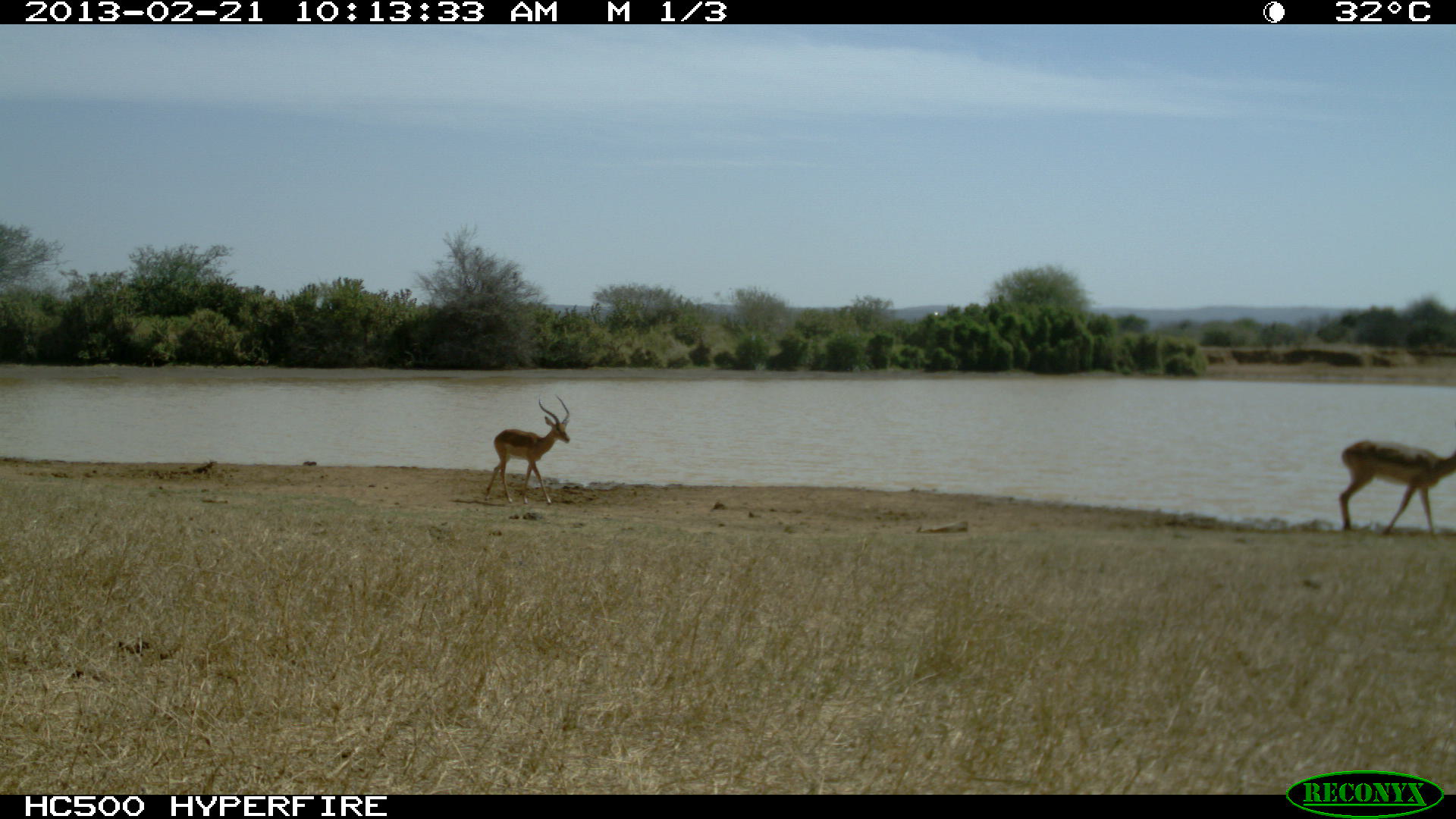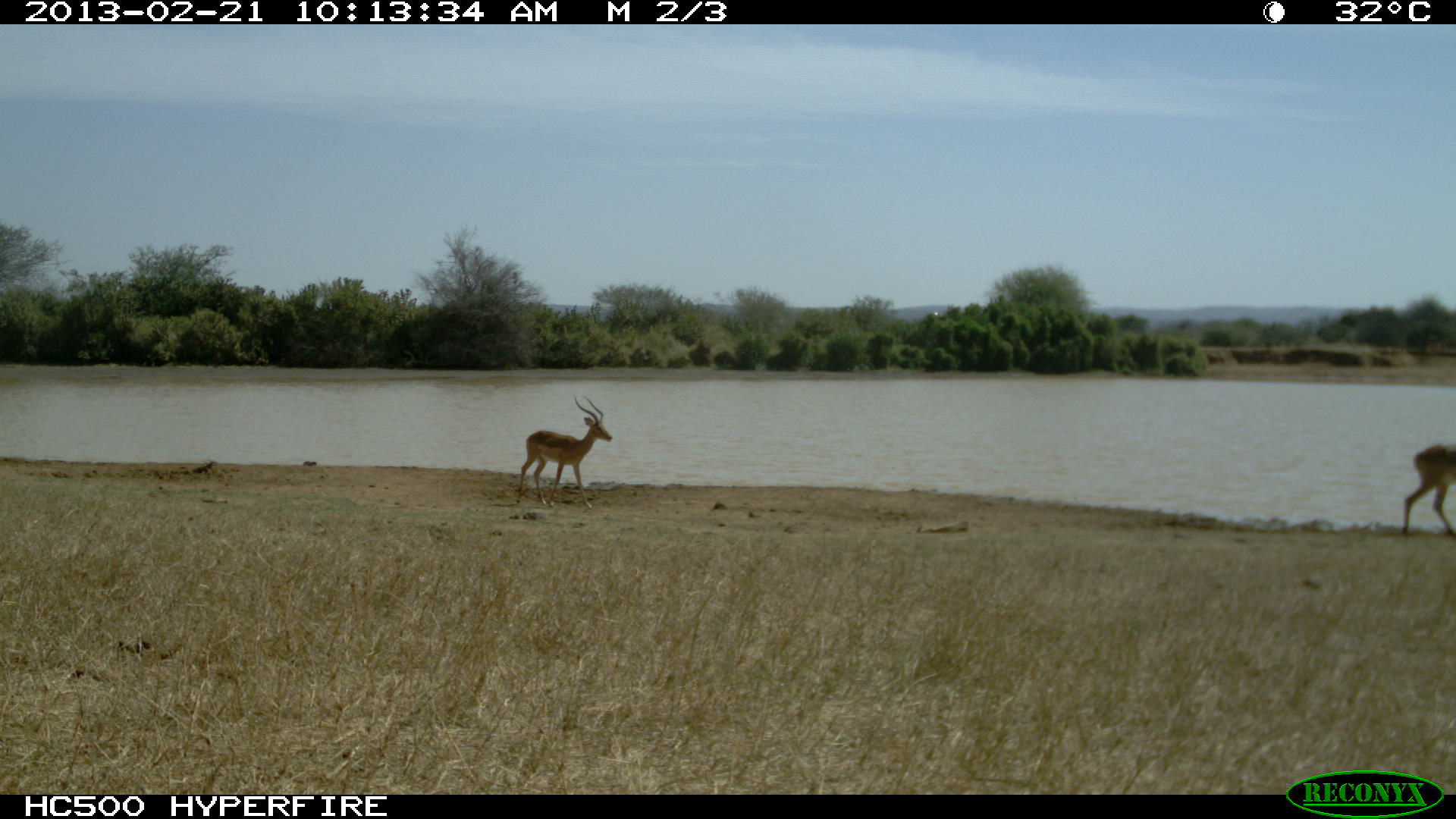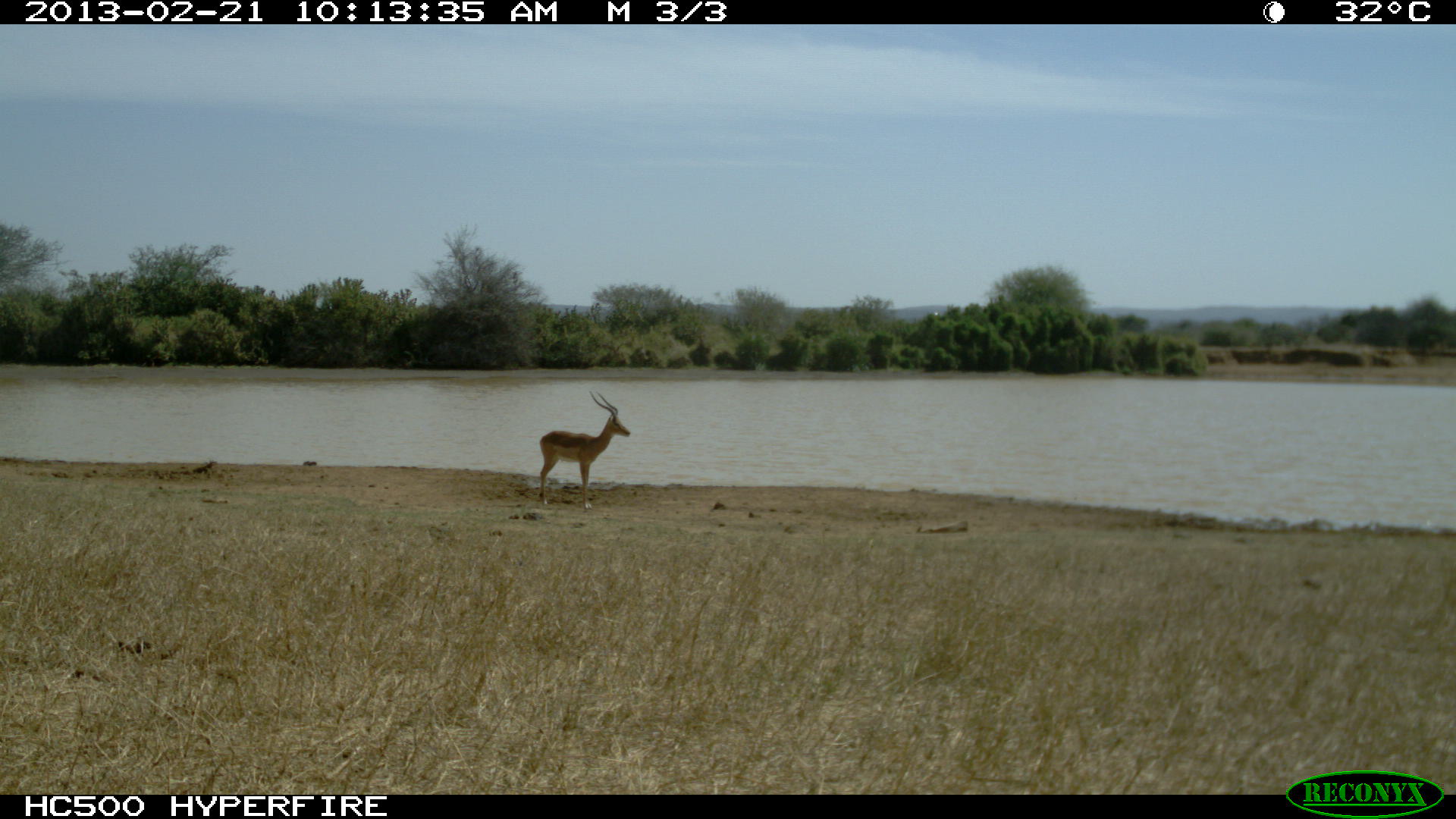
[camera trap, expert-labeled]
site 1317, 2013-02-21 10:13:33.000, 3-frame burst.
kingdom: Animalia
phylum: Chordata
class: Mammalia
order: Artiodactyla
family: Bovidae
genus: Aepyceros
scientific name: Aepyceros melampus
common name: impala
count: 3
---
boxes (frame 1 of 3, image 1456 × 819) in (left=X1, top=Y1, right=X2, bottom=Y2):
aepyceros melampus: (left=1338, top=440, right=1456, bottom=538); (left=485, top=392, right=571, bottom=505)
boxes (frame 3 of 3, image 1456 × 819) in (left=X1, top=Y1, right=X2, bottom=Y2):
aepyceros melampus: (left=539, top=391, right=630, bottom=510)